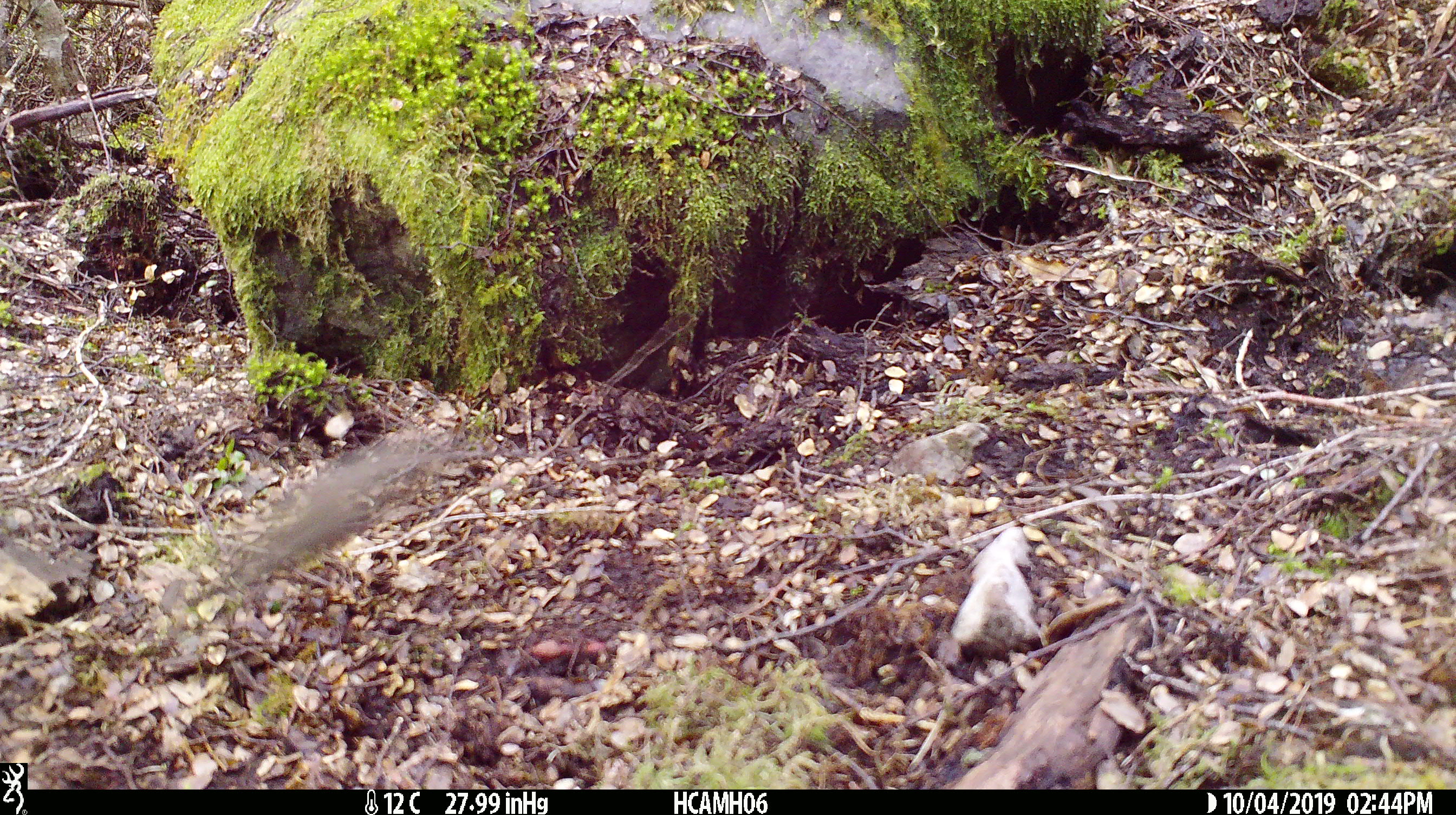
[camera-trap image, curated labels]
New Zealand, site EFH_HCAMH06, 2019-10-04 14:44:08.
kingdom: Animalia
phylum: Chordata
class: Mammalia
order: Rodentia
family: Muridae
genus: Mus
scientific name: Mus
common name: mouse